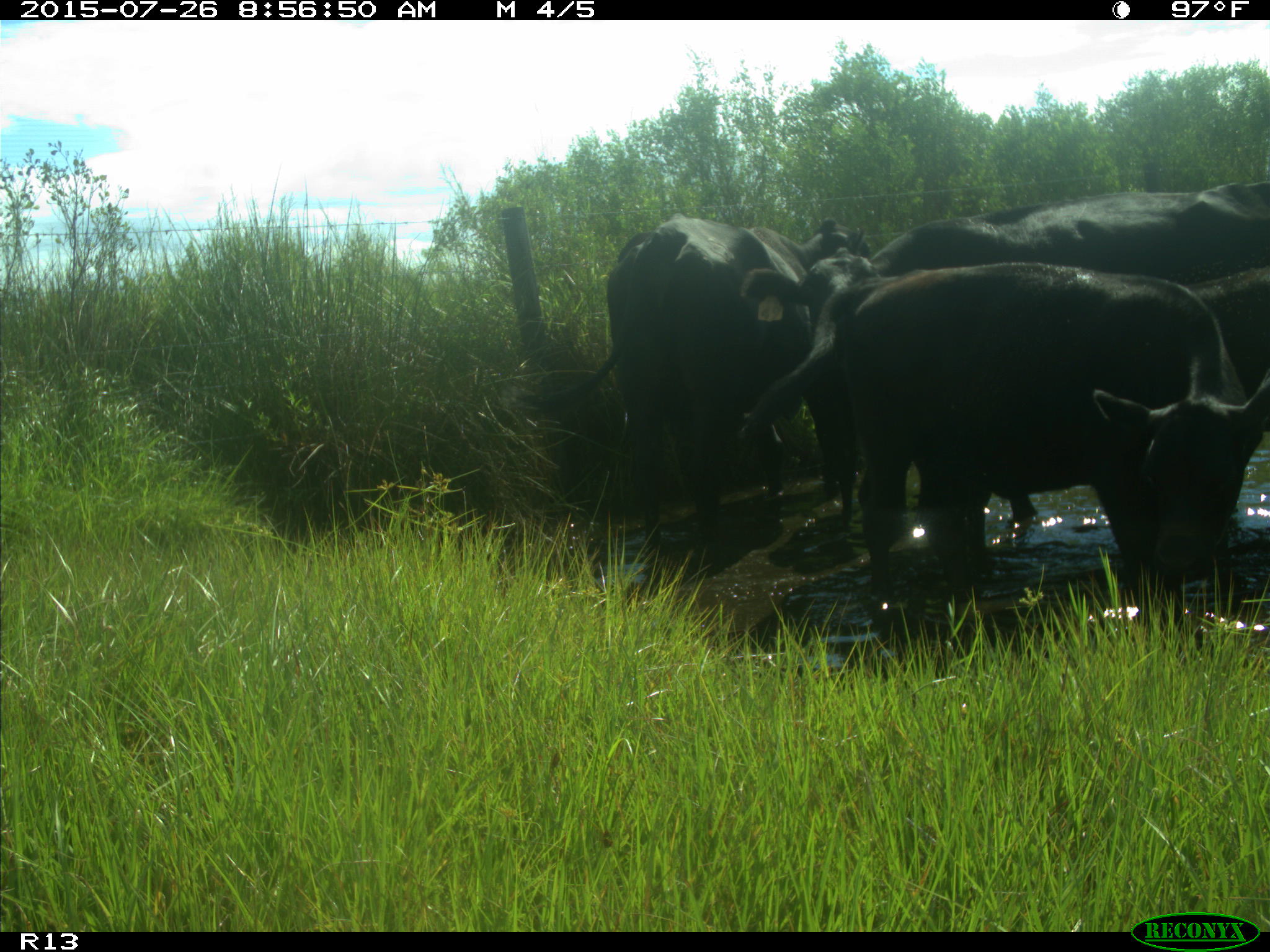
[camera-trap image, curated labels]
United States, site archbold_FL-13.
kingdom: Animalia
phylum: Chordata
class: Mammalia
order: Artiodactyla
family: Bovidae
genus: Bos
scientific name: Bos taurus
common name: domestic cow